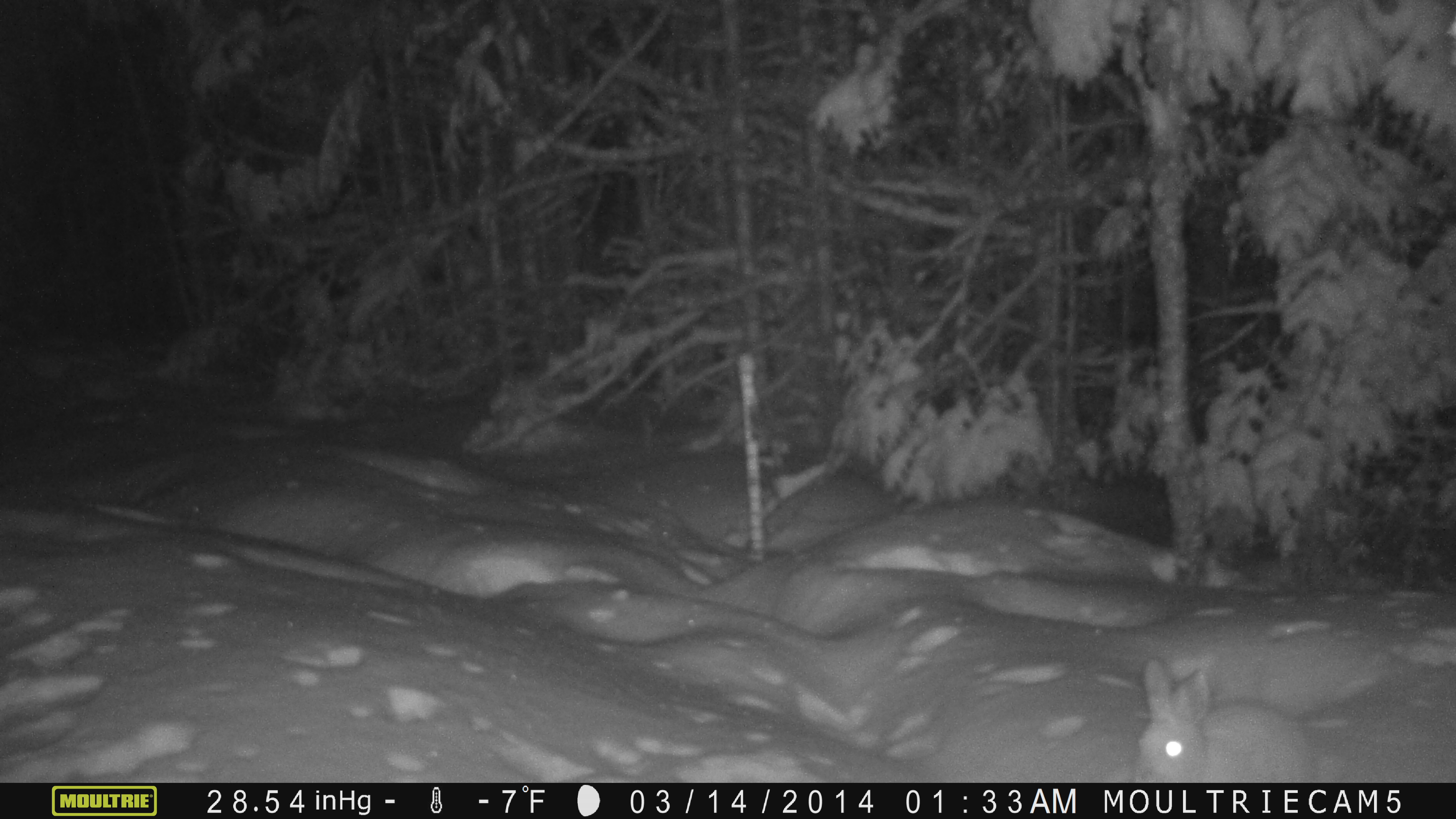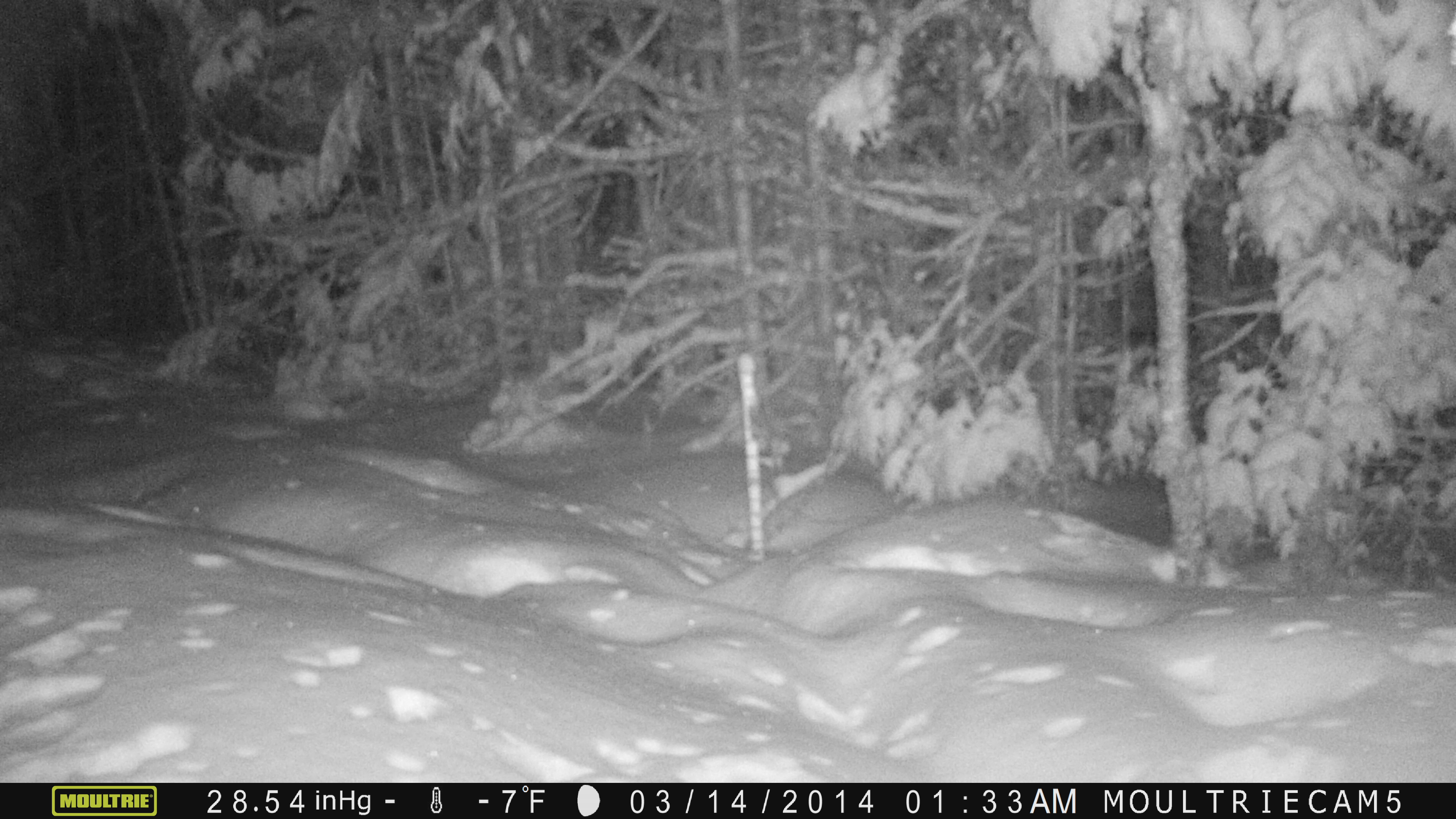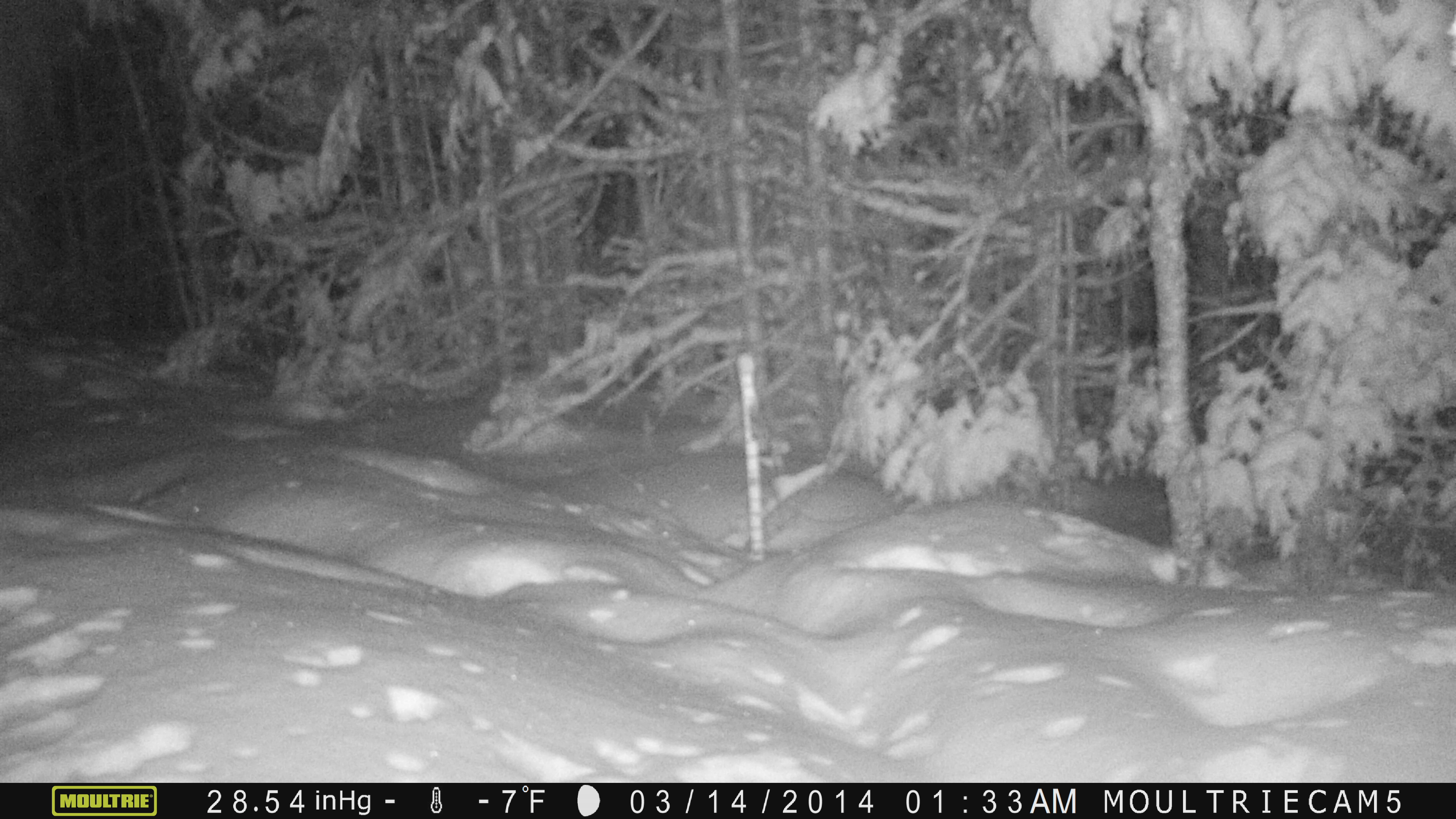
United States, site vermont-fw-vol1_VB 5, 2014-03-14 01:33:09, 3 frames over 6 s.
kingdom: Animalia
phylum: Chordata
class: Mammalia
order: Lagomorpha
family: Leporidae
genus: Lepus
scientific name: Lepus americanus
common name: snowshoe hare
Snowshoe hare (Lepus americanus).